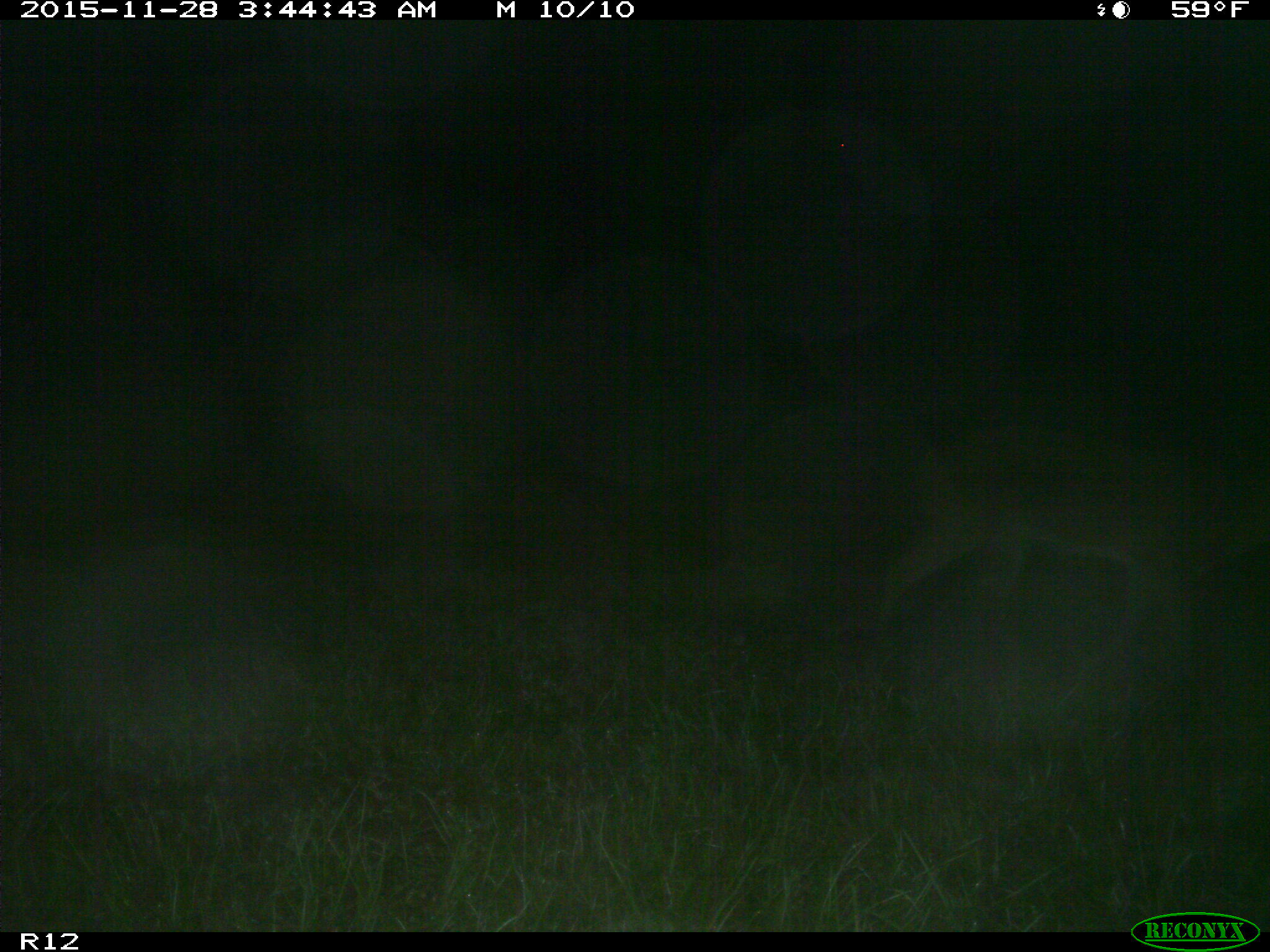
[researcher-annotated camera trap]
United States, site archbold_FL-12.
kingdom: Animalia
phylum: Chordata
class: Mammalia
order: Artiodactyla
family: Cervidae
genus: Odocoileus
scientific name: Odocoileus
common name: deer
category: unidentified deer